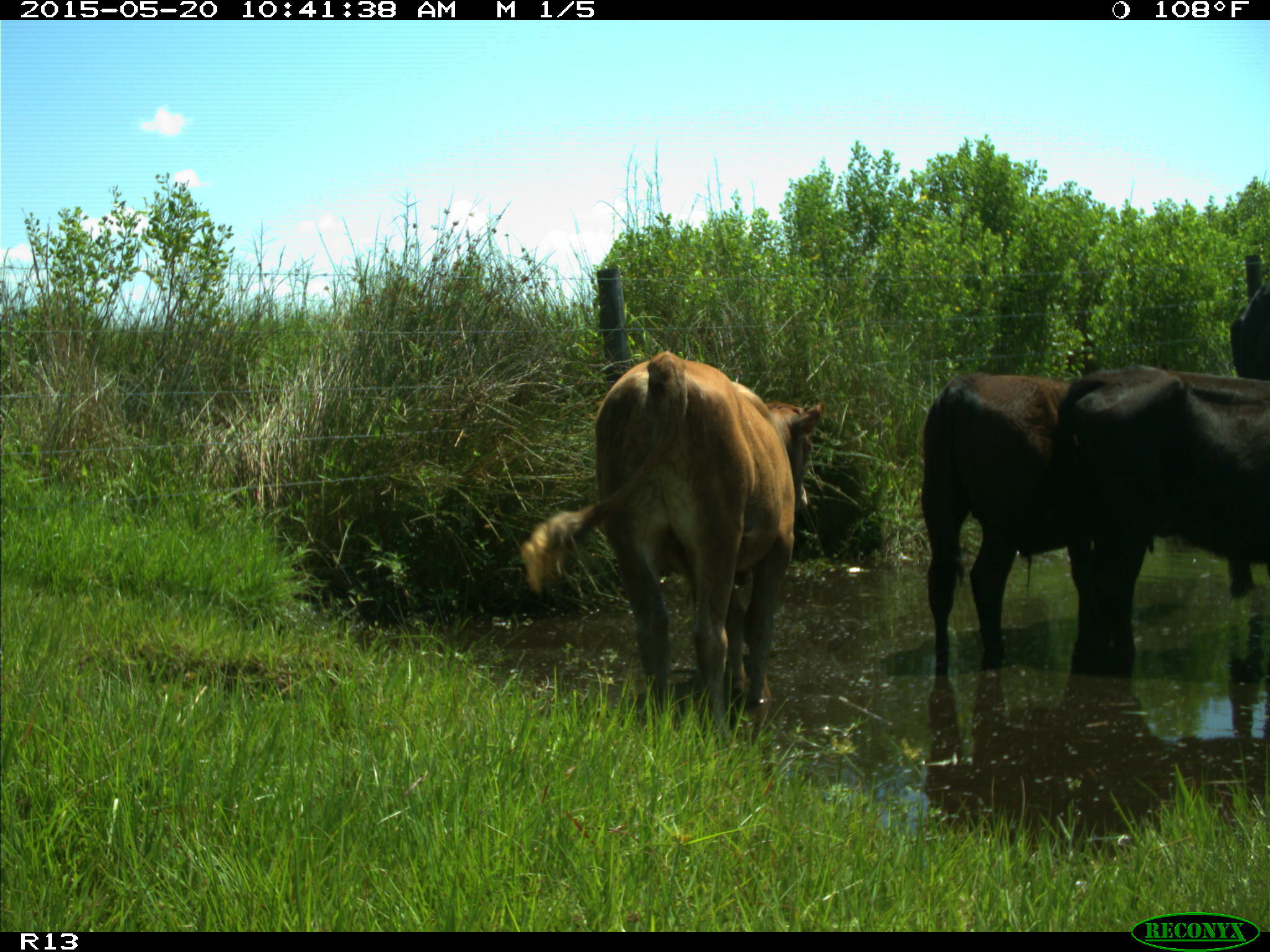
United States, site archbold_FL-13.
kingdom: Animalia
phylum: Chordata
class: Mammalia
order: Artiodactyla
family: Bovidae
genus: Bos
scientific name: Bos taurus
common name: domestic cow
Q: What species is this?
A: Bos taurus (domestic cow).